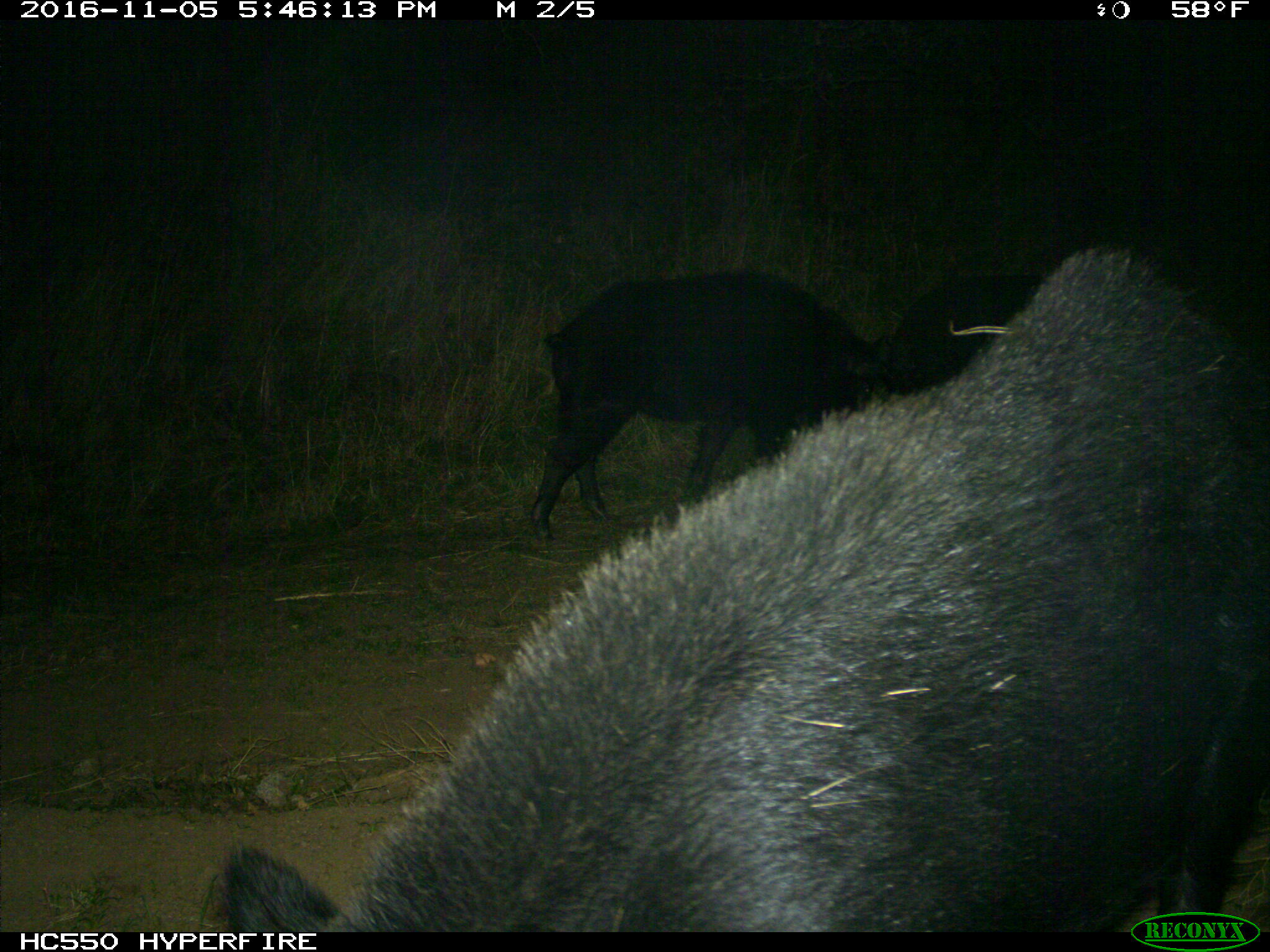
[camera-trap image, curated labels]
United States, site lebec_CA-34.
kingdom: Animalia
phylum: Chordata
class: Mammalia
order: Artiodactyla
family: Suidae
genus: Sus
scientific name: Sus scrofa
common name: wild boar